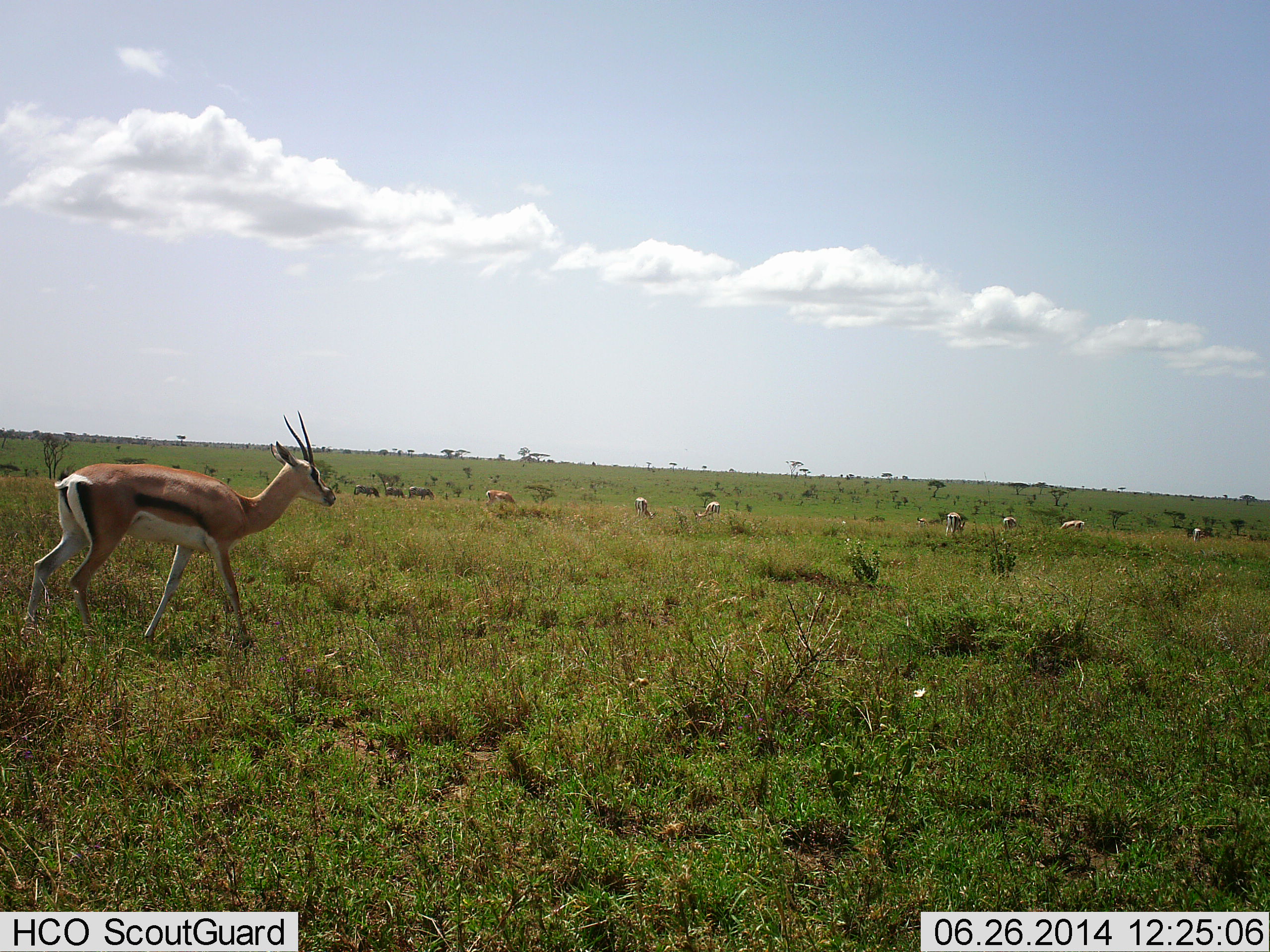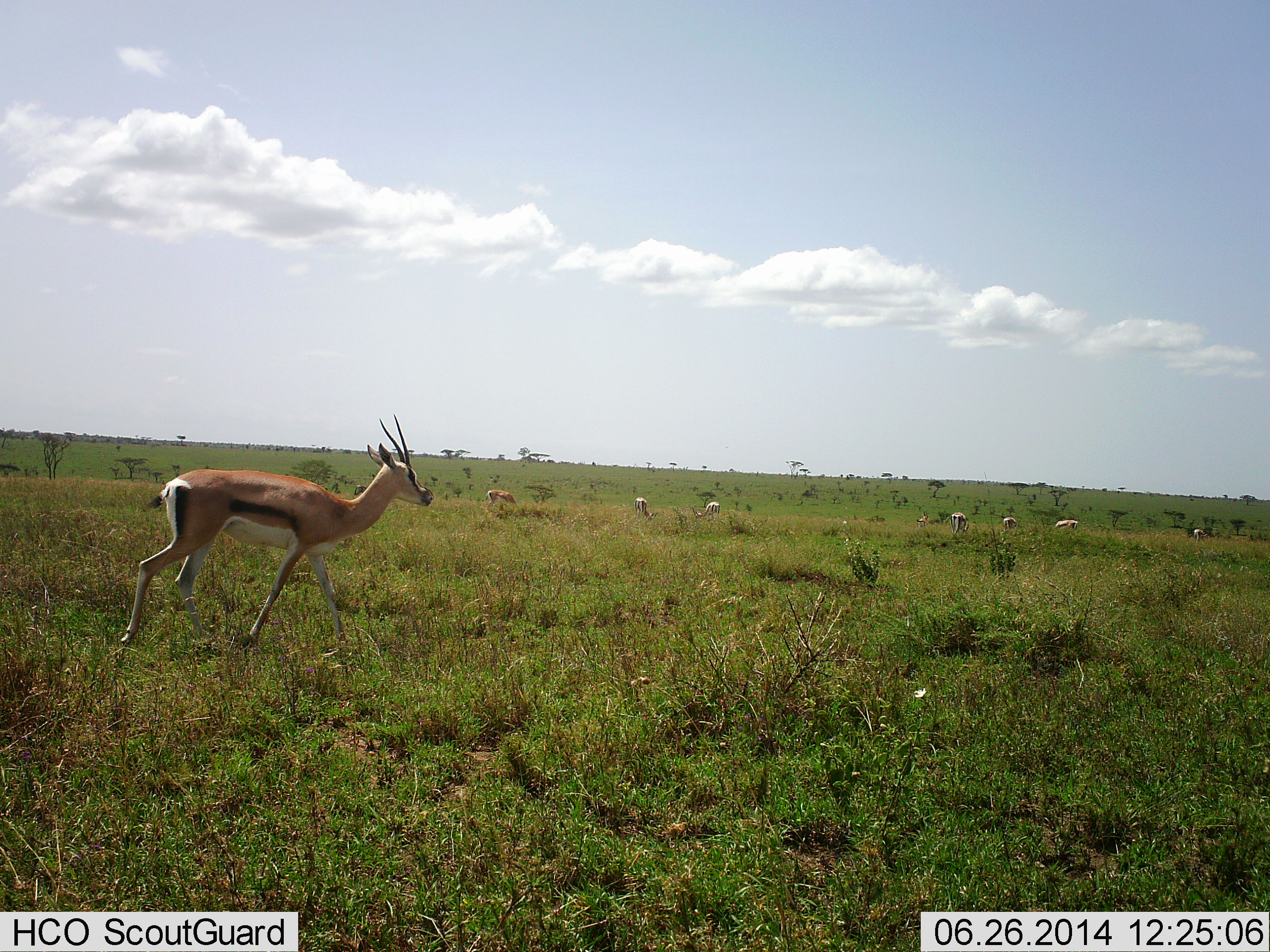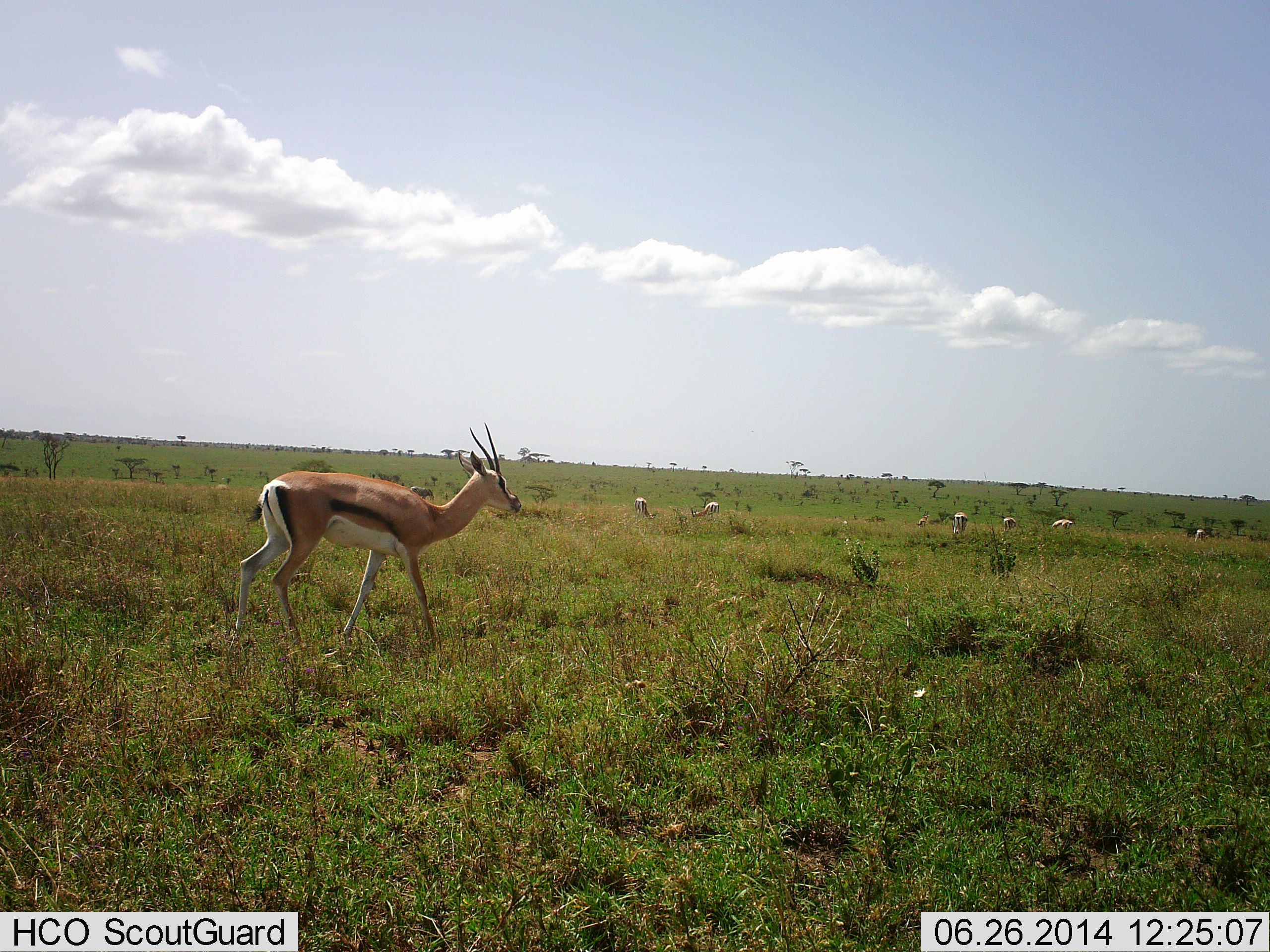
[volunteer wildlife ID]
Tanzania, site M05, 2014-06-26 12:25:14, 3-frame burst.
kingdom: Animalia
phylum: Chordata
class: Mammalia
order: Artiodactyla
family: Bovidae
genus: Eudorcas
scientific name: Eudorcas thomsonii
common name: thomson's gazelle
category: gazellethomsons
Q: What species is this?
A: Gazellethomsons (thomson's gazelle) (Eudorcas thomsonii).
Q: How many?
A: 8.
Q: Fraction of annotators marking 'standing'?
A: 50%.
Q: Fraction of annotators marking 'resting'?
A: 7%.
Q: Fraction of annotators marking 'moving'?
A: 79%.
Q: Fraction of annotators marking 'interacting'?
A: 0%.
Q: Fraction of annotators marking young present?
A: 0%.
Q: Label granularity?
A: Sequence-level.